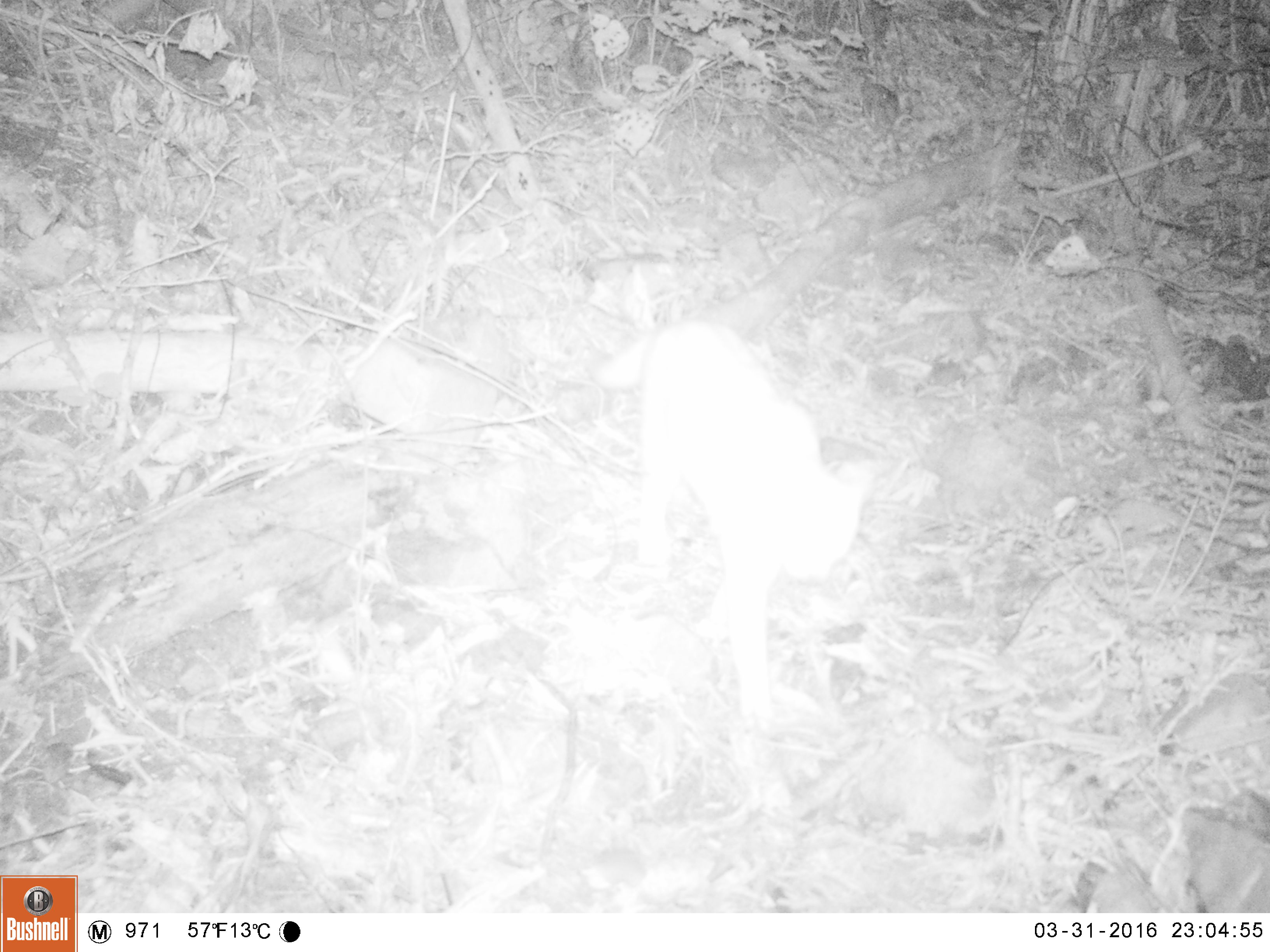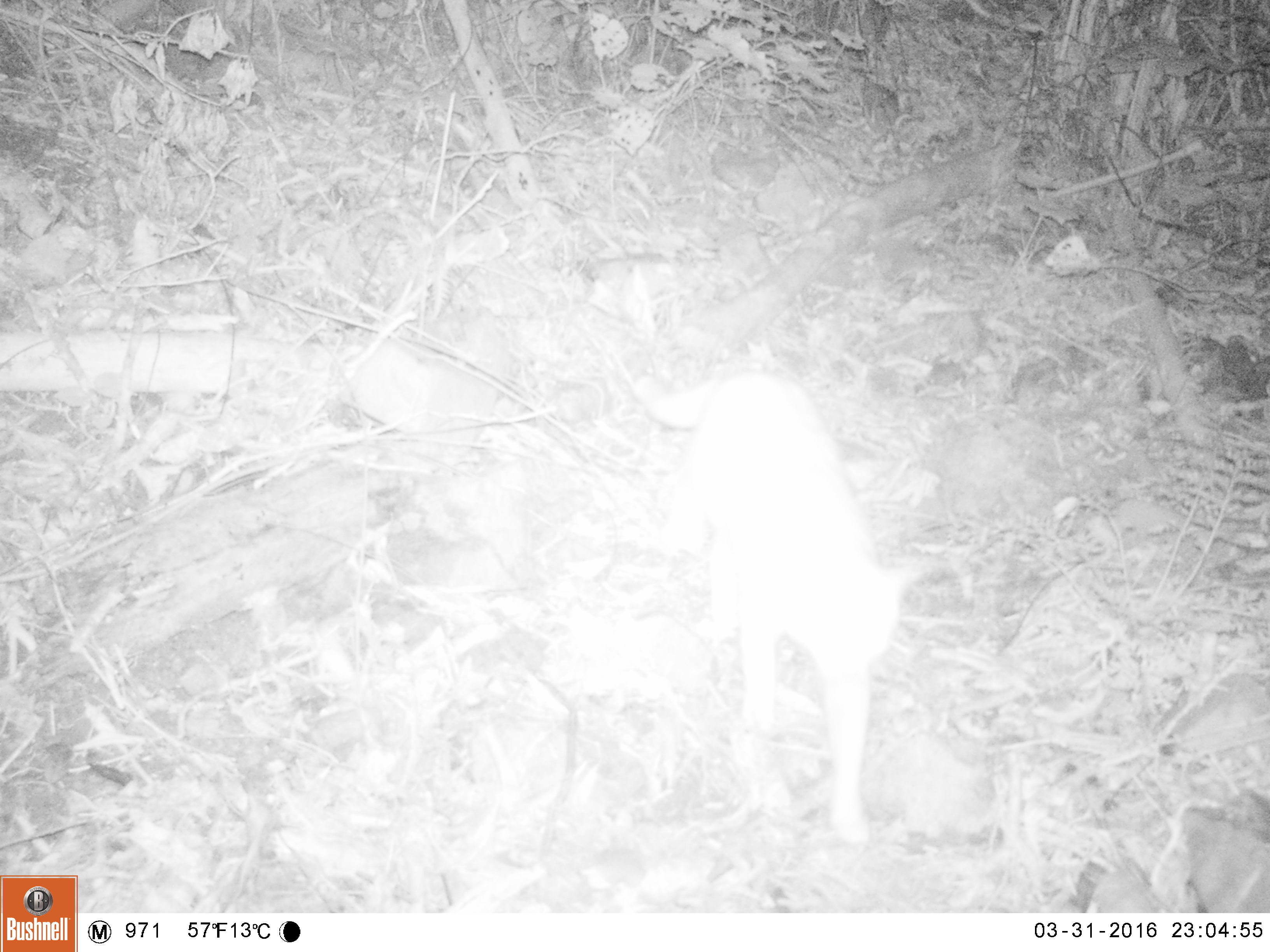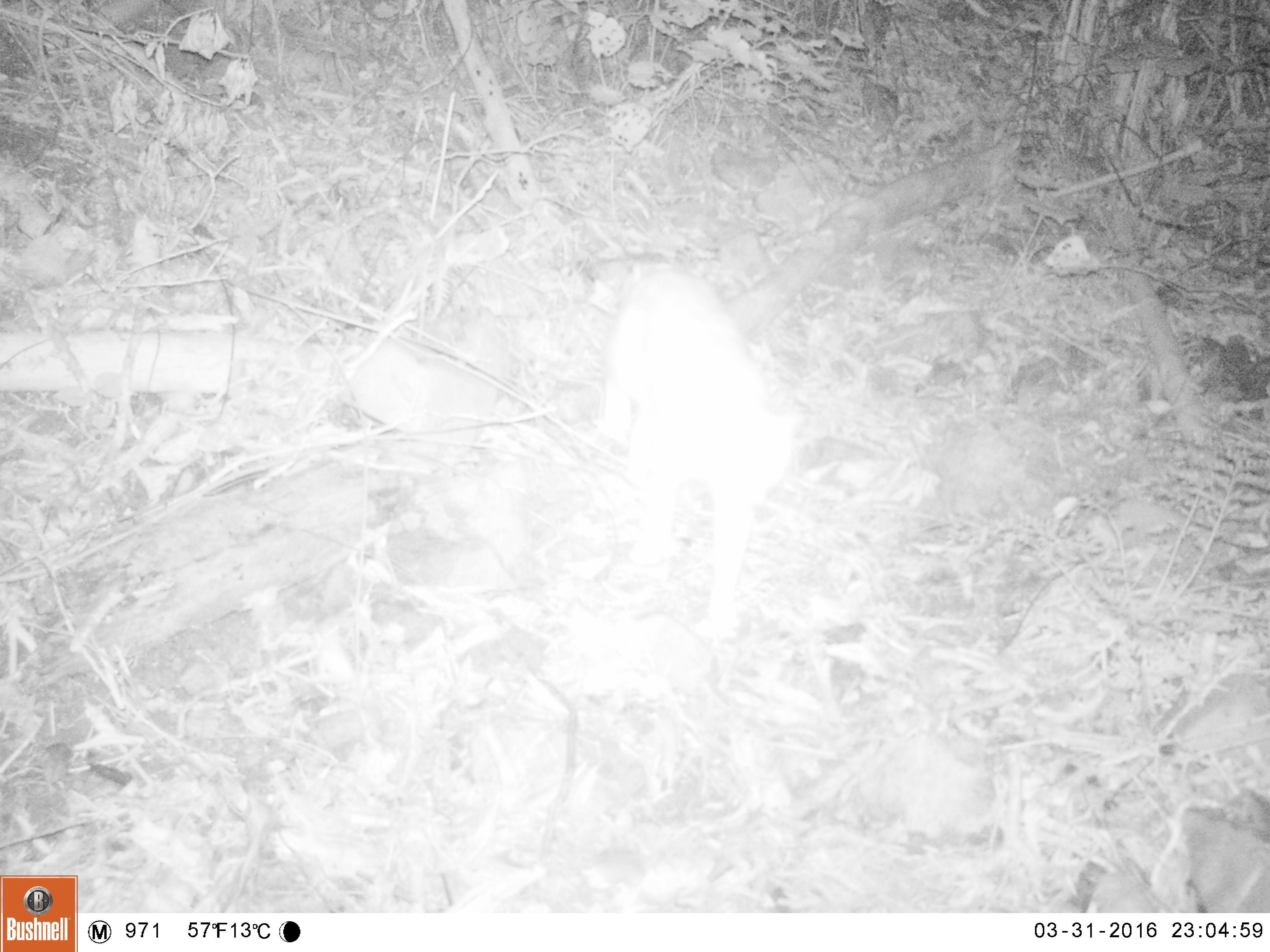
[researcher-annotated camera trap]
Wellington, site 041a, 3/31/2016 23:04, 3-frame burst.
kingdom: Animalia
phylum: Chordata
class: Mammalia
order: Carnivora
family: Felidae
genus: Felis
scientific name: Felis catus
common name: cat